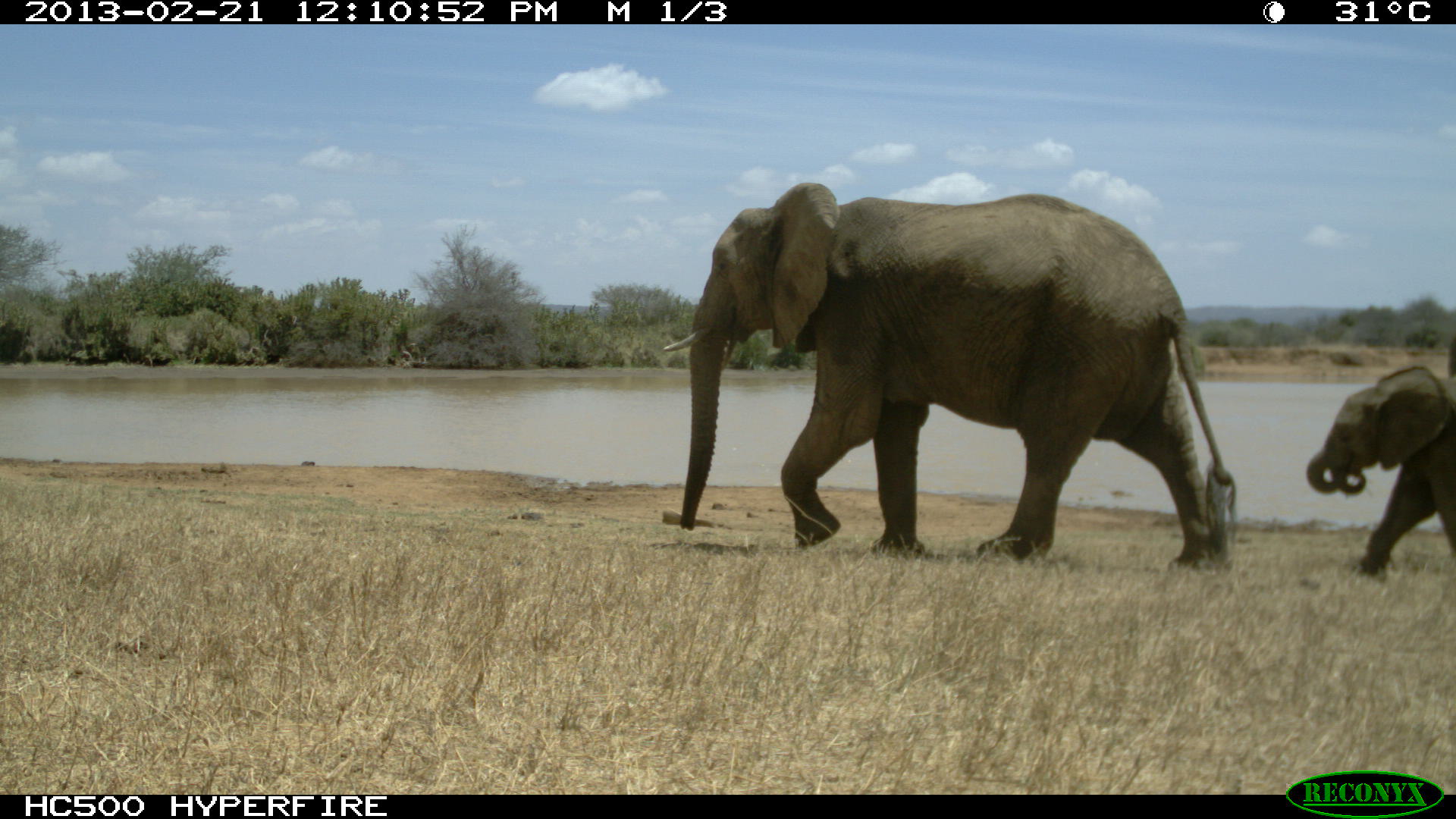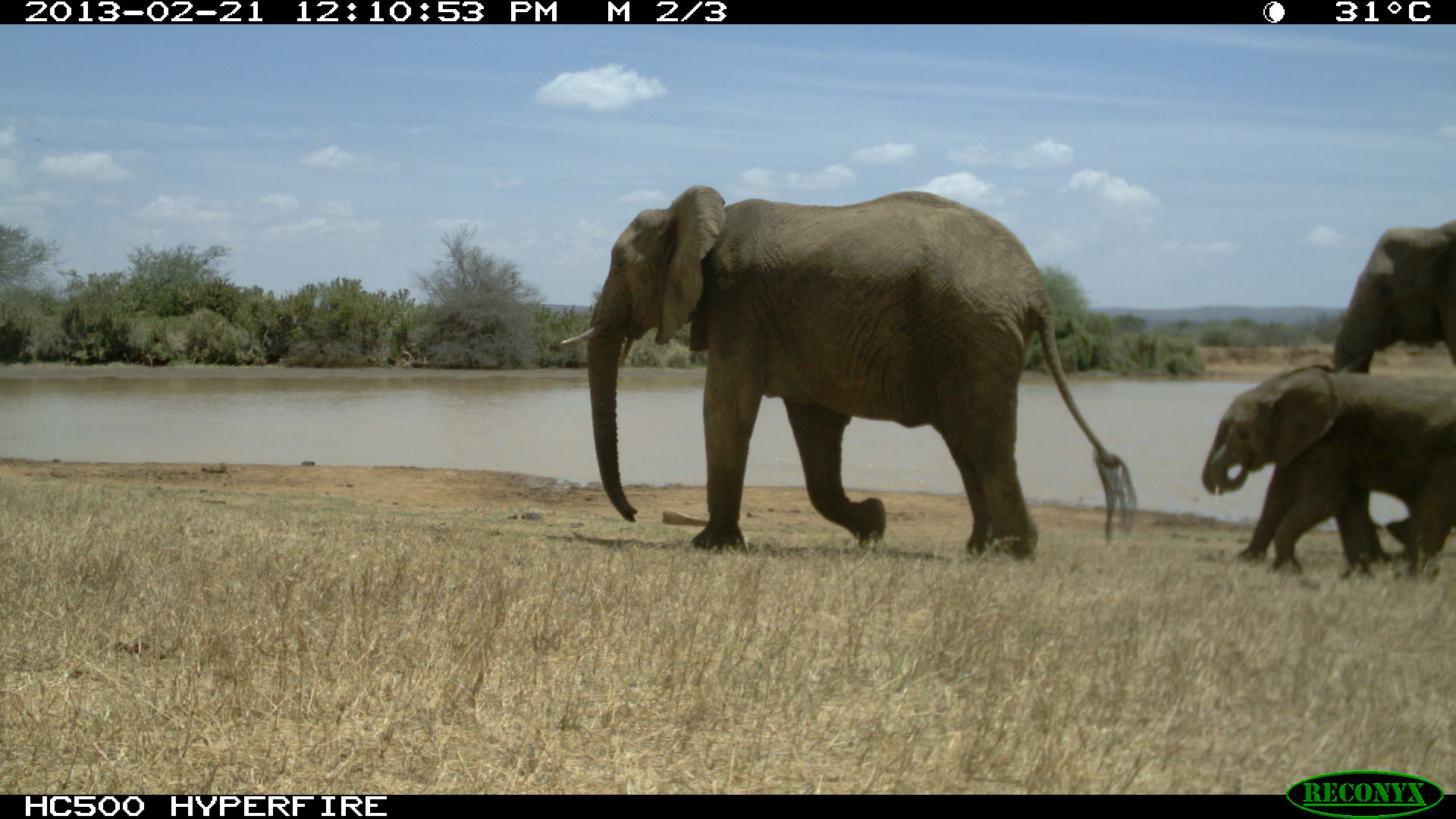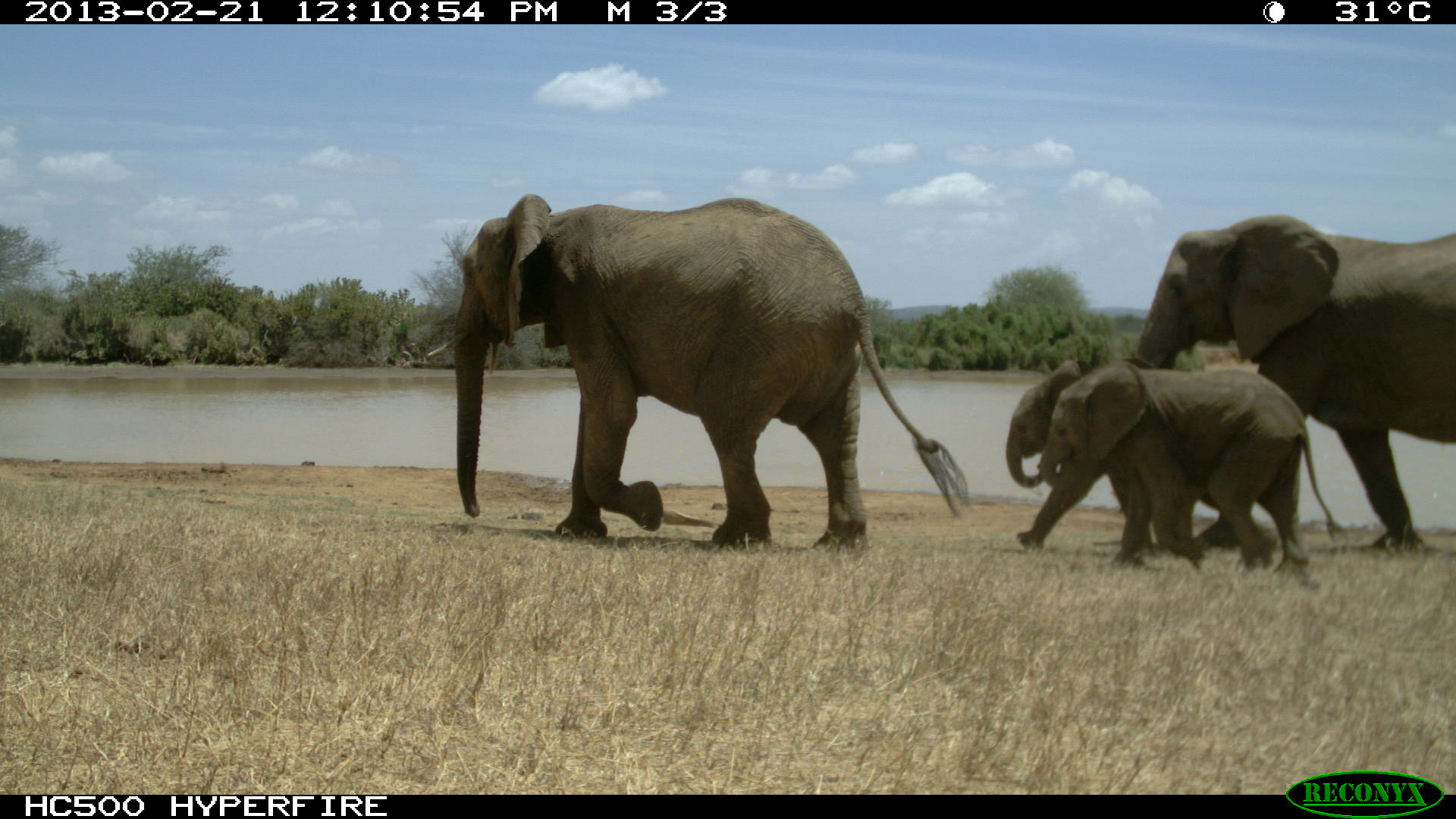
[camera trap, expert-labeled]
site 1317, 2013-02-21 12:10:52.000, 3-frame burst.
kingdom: Animalia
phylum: Chordata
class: Mammalia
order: Proboscidea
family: Elephantidae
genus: Loxodonta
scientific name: Loxodonta africana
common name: african bush elephant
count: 3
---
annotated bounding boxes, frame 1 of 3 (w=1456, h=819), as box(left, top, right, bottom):
loxodonta africana: box(662, 180, 1237, 572); box(1302, 363, 1456, 574)